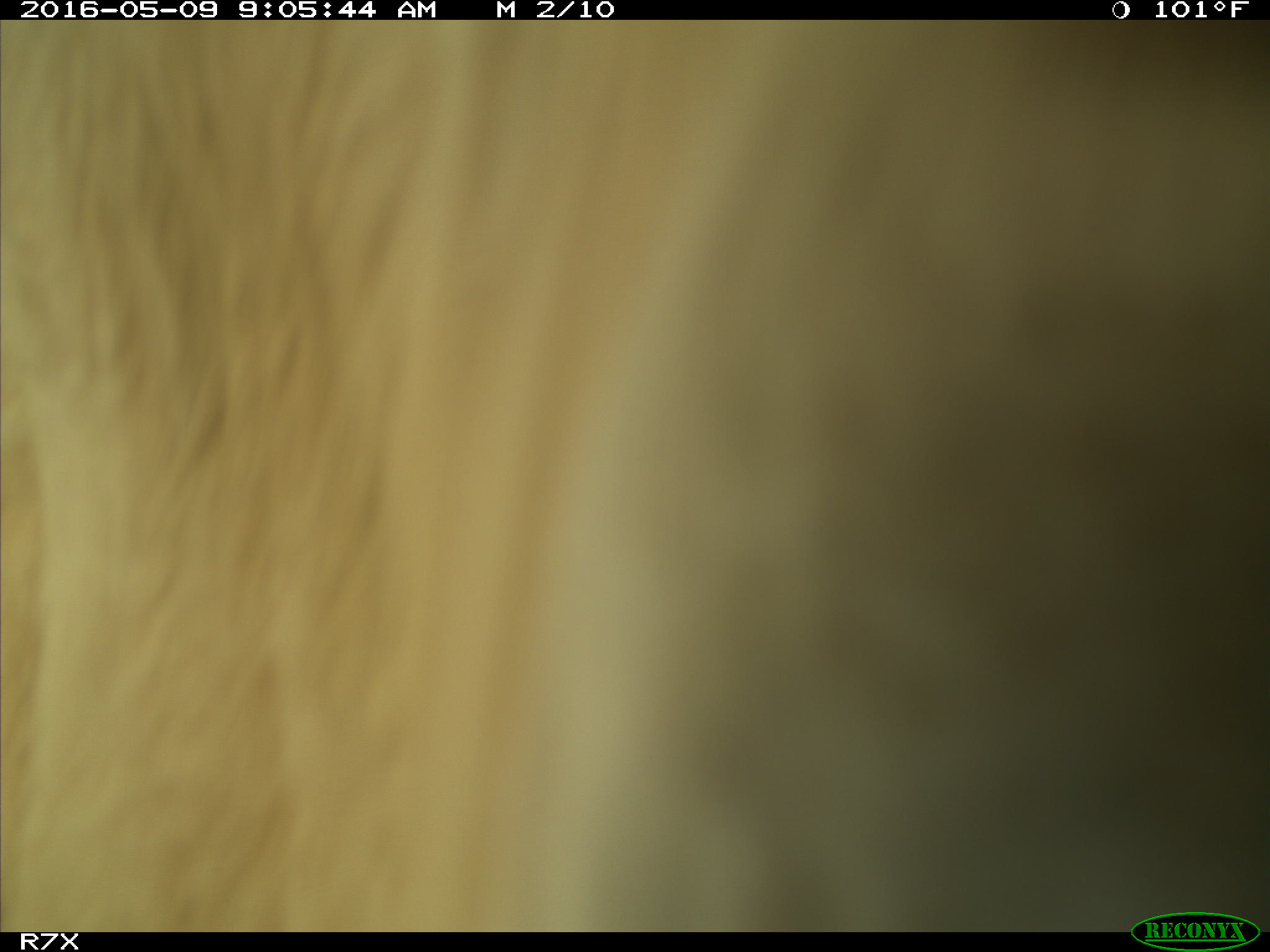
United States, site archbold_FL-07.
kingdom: Animalia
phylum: Chordata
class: Mammalia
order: Artiodactyla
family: Bovidae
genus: Bos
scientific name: Bos taurus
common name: domestic cow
Bos taurus (domestic cow).